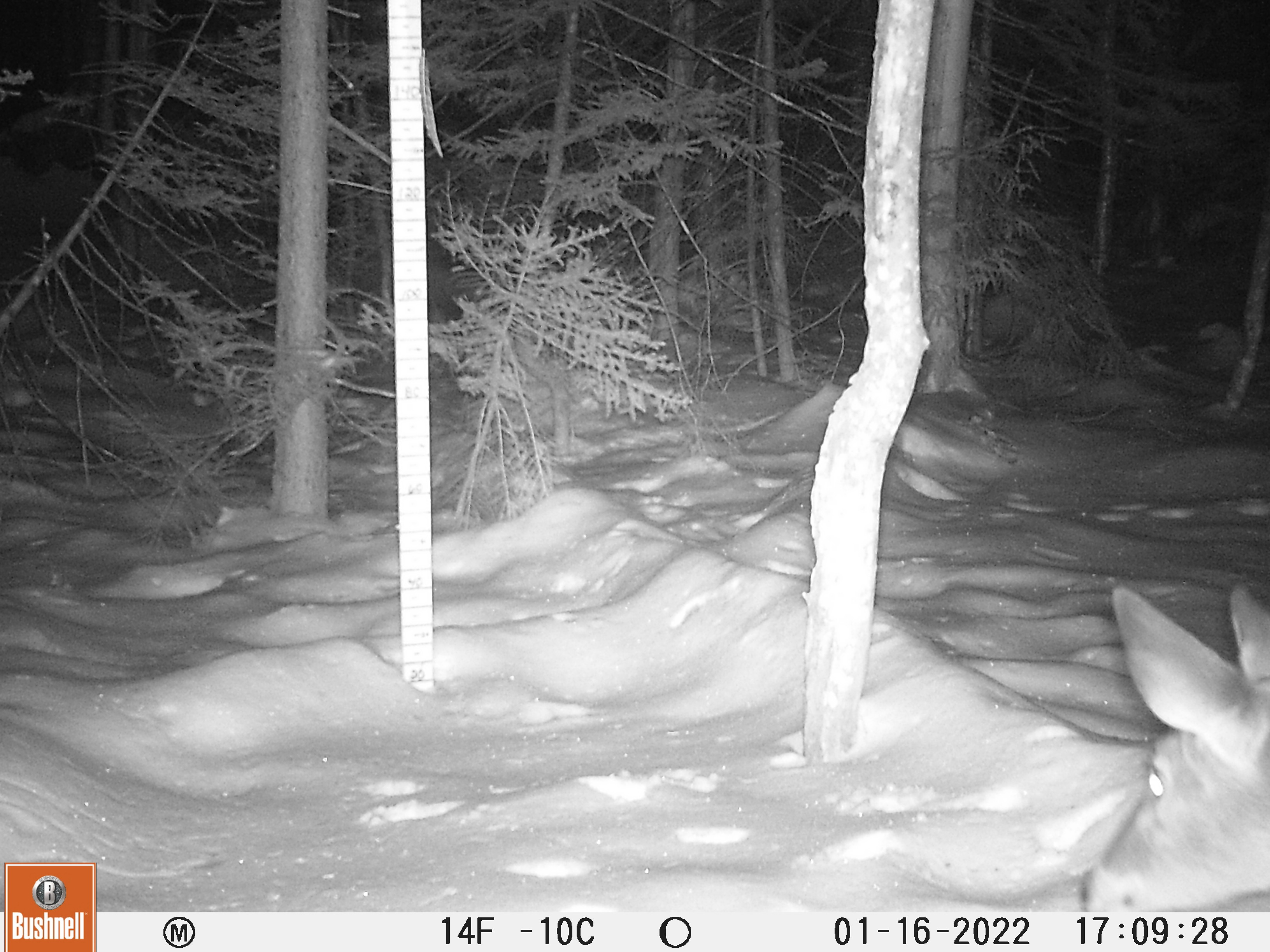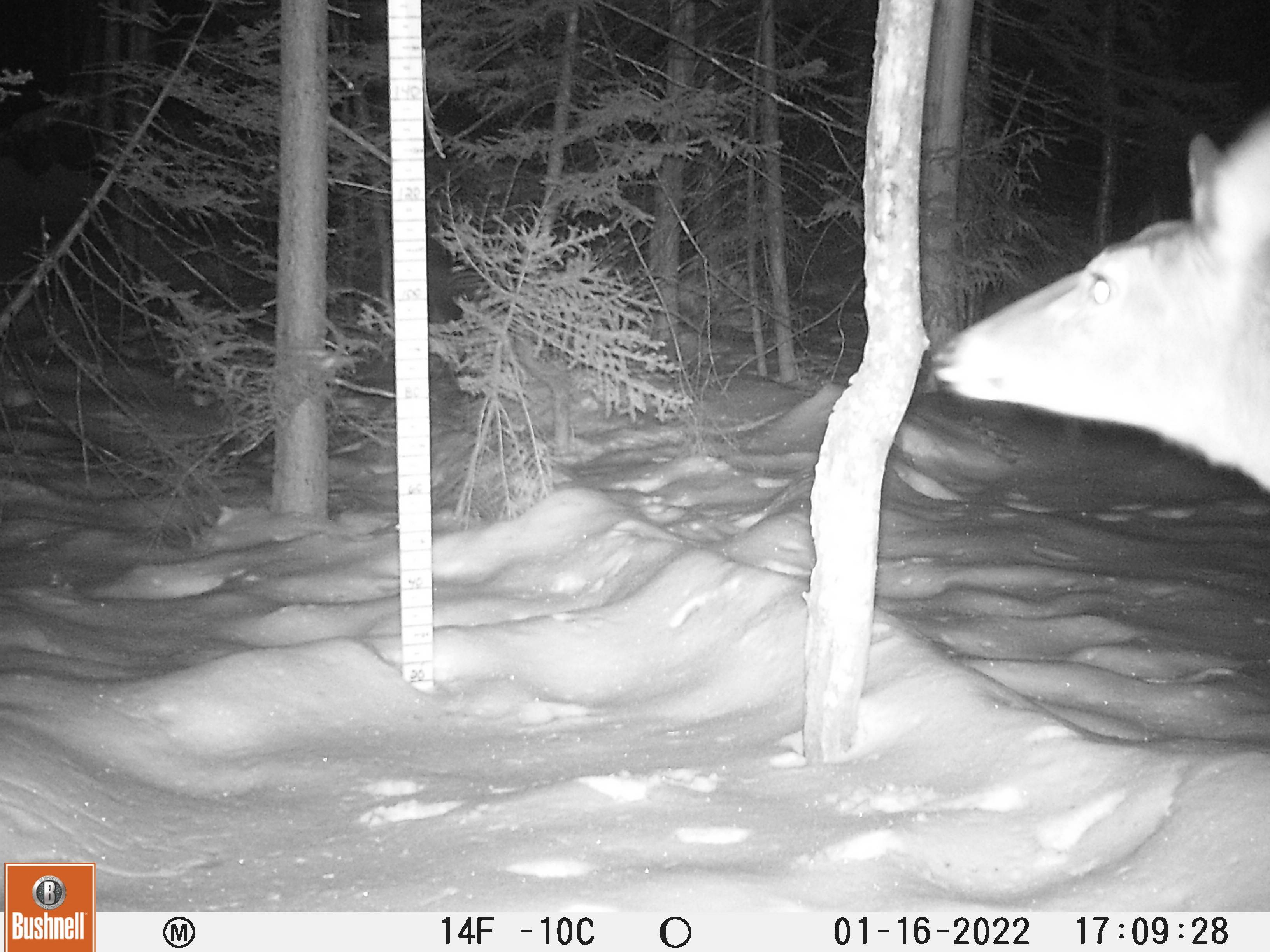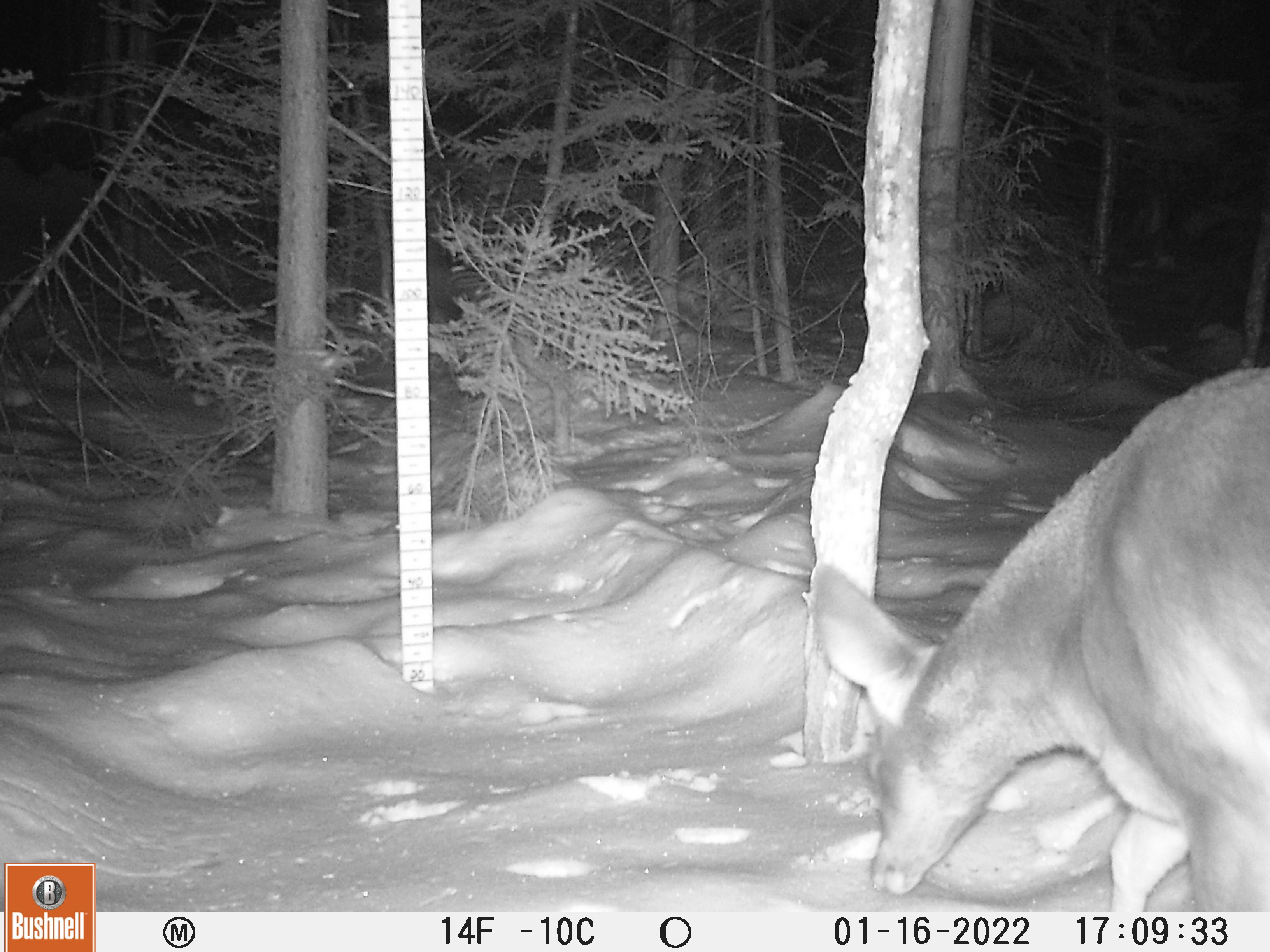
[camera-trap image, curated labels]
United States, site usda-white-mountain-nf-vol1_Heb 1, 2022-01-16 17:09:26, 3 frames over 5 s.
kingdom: Animalia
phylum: Chordata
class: Mammalia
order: Artiodactyla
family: Cervidae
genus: Odocoileus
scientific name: Odocoileus virginianus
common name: white-tailed deer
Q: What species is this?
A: White-tailed deer (Odocoileus virginianus).